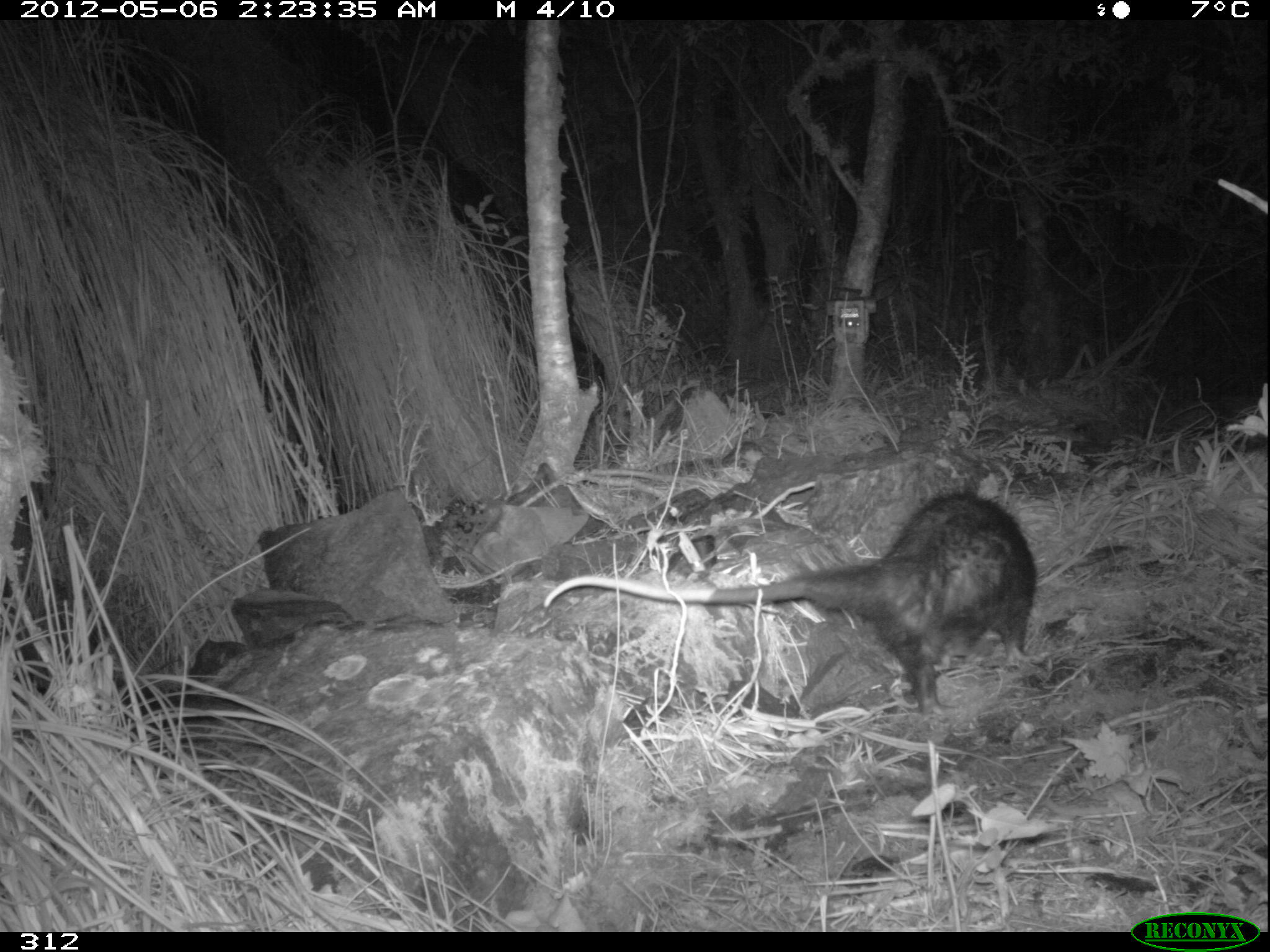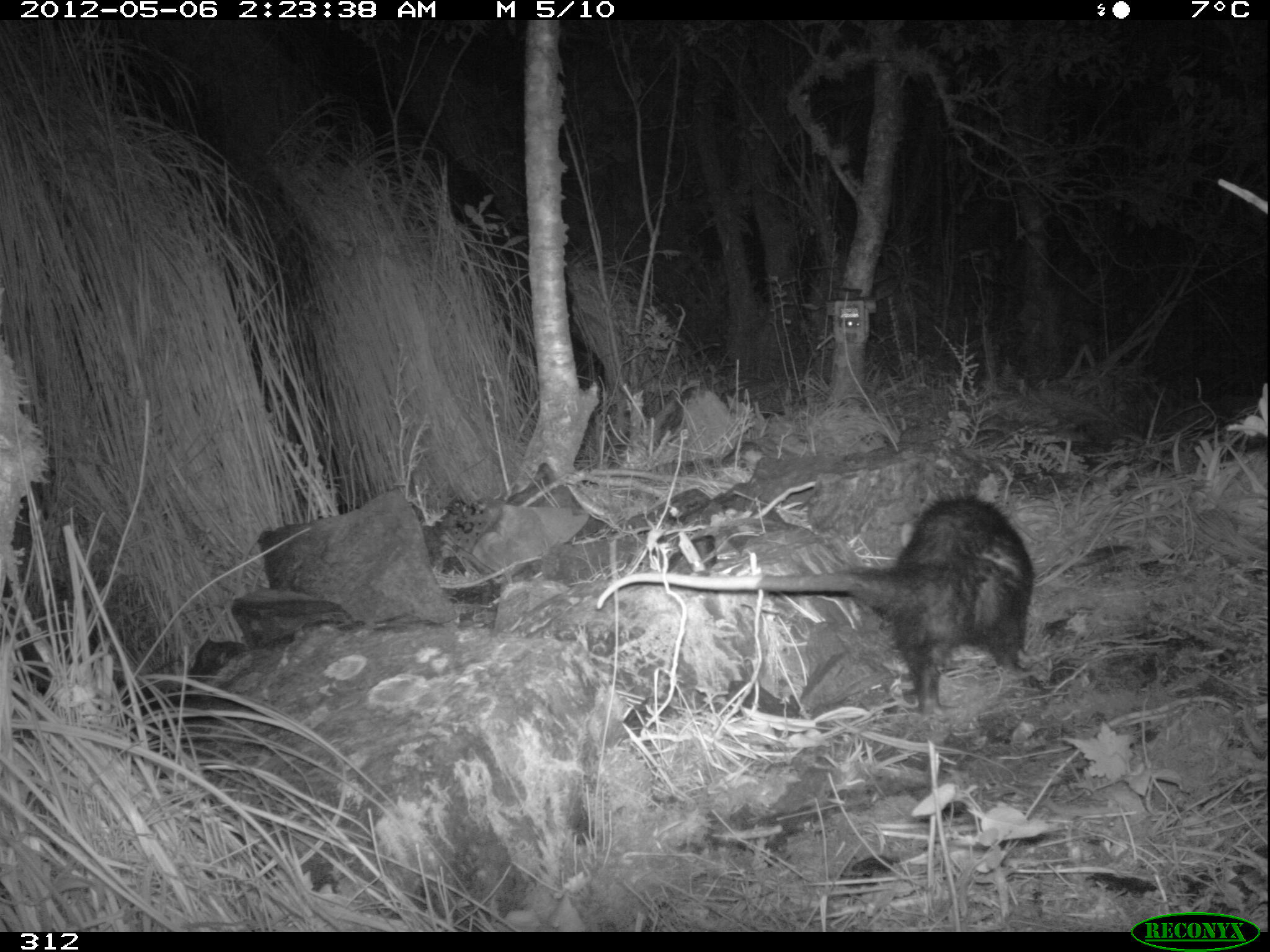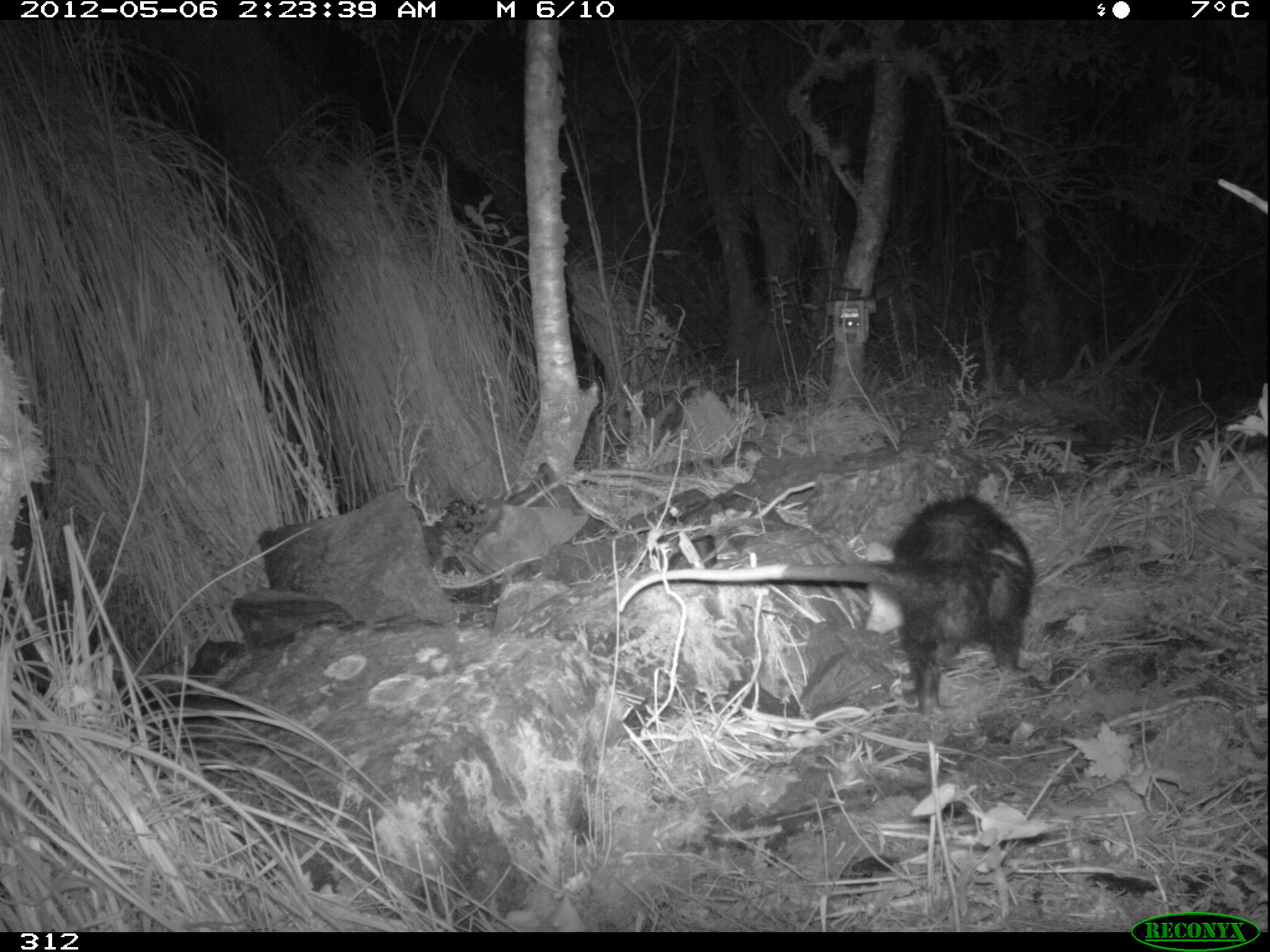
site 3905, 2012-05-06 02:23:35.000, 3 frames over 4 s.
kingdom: Animalia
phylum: Chordata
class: Mammalia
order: Didelphimorphia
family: Didelphidae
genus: Didelphis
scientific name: Didelphis pernigra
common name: andean white-eared opossum